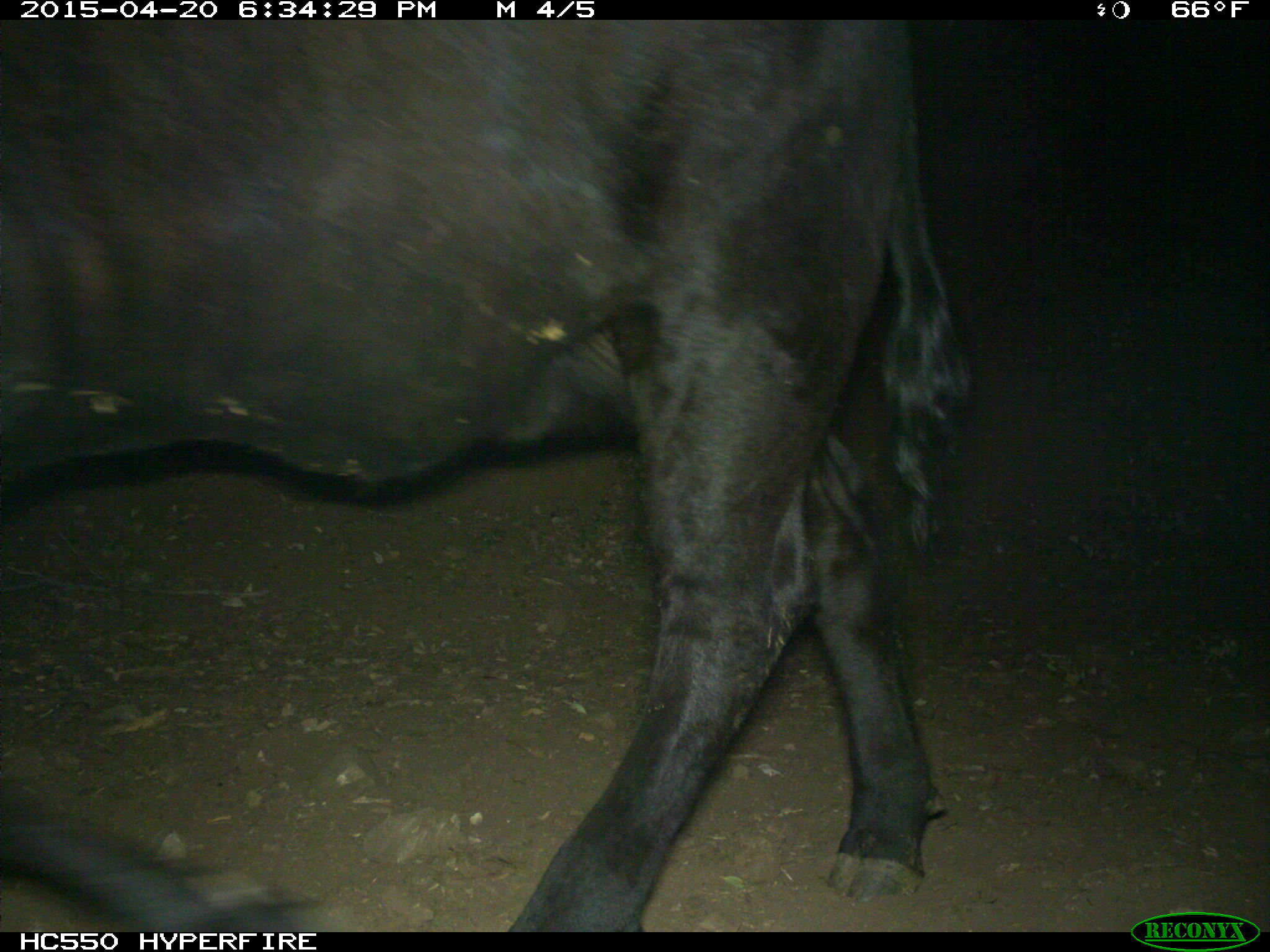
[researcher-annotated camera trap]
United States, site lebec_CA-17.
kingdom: Animalia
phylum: Chordata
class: Mammalia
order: Artiodactyla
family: Bovidae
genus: Bos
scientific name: Bos taurus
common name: domestic cow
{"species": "Bos taurus (domestic cow)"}